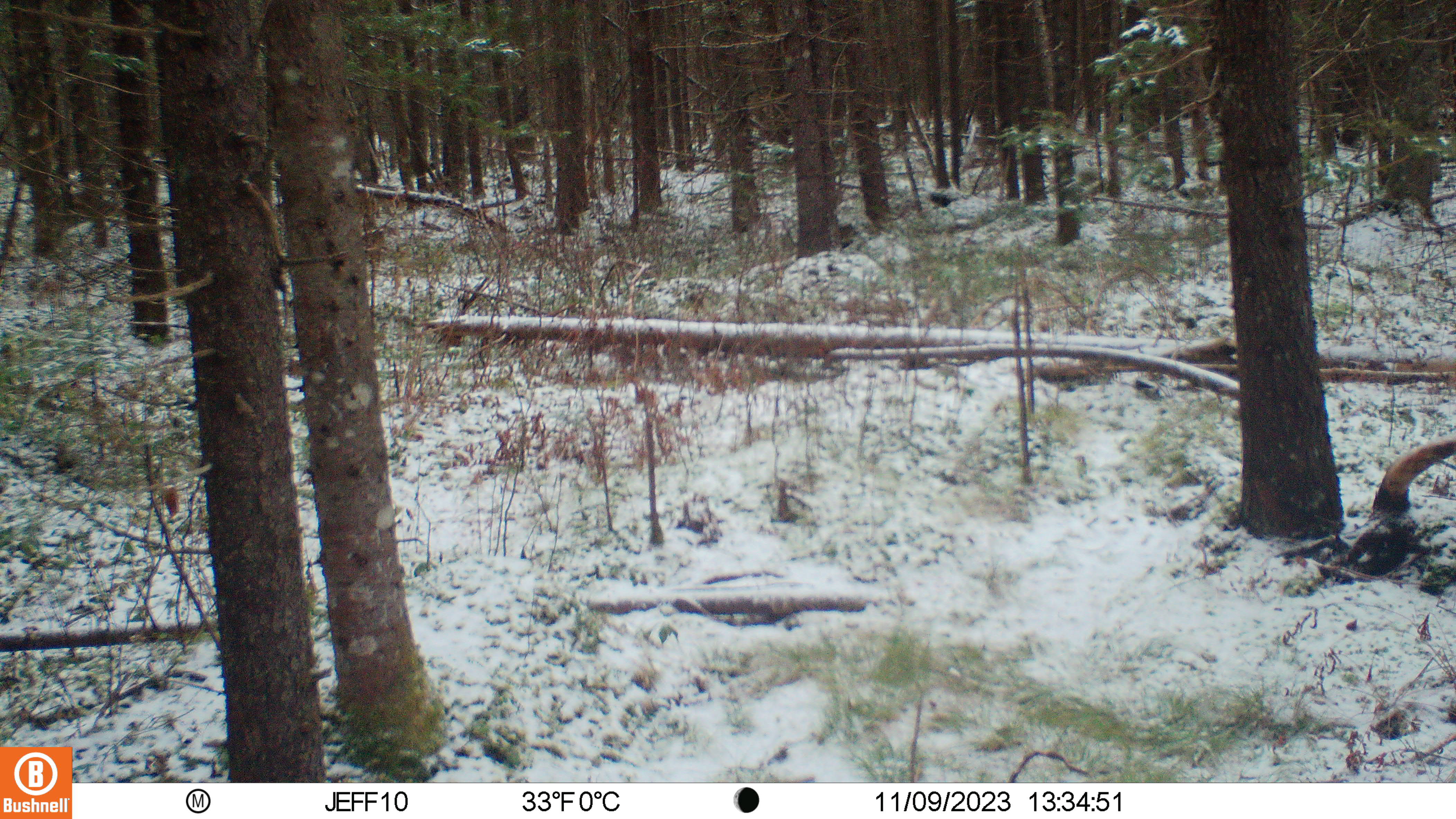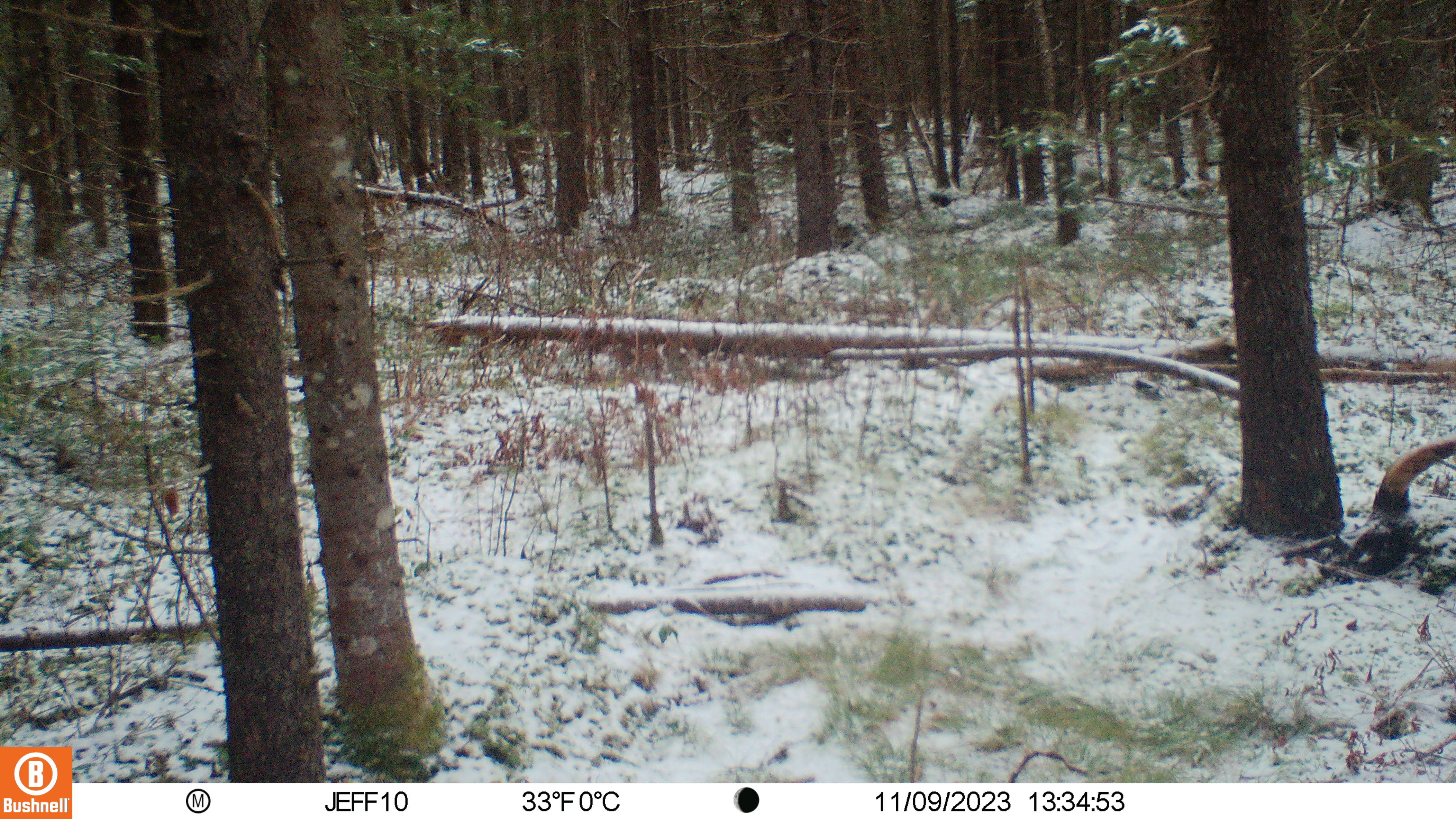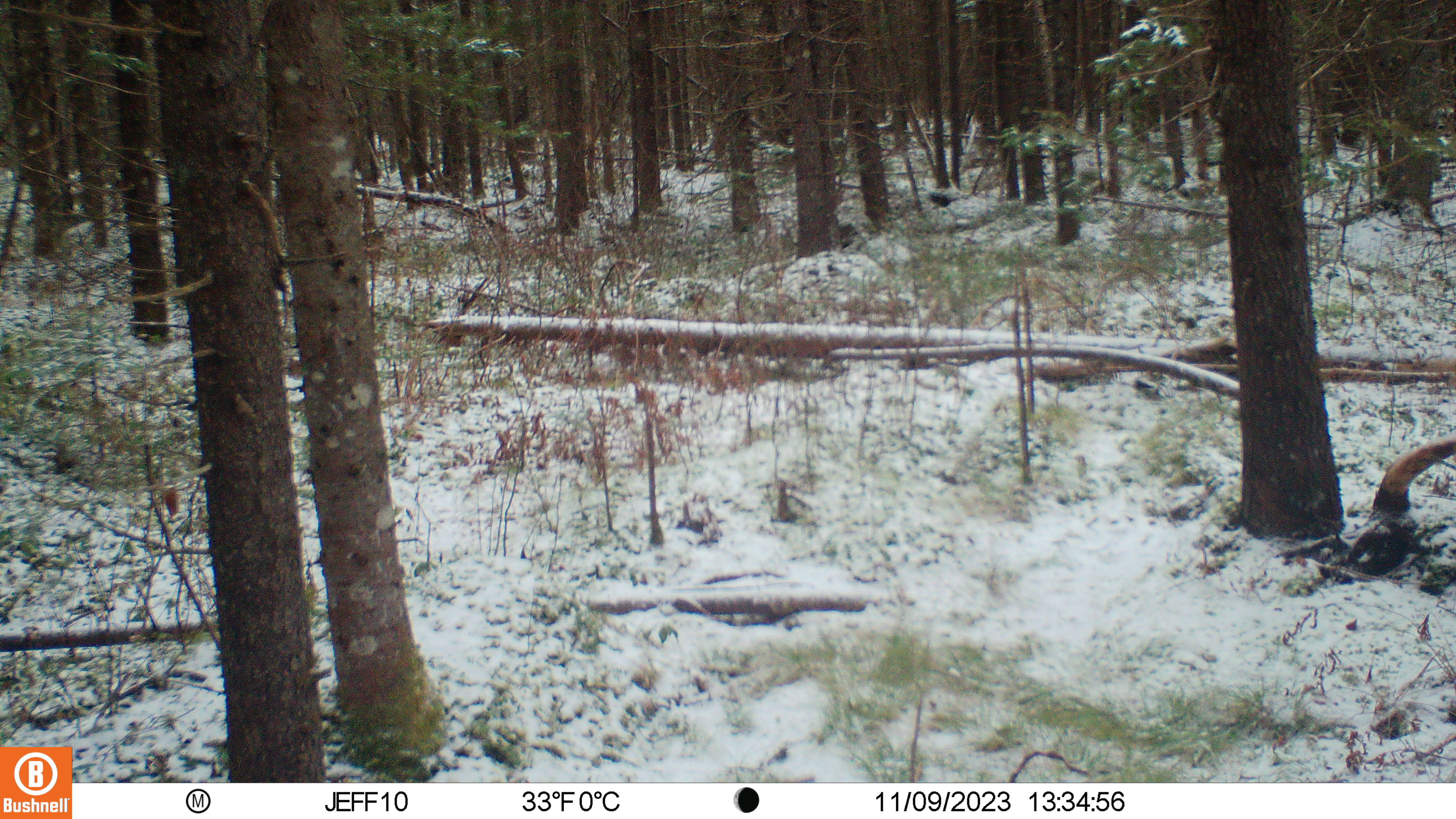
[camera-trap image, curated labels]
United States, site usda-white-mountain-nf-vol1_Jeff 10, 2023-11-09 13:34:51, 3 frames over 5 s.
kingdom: Animalia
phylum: Chordata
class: Mammalia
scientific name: Mammalia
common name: mammal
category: mammal sp.